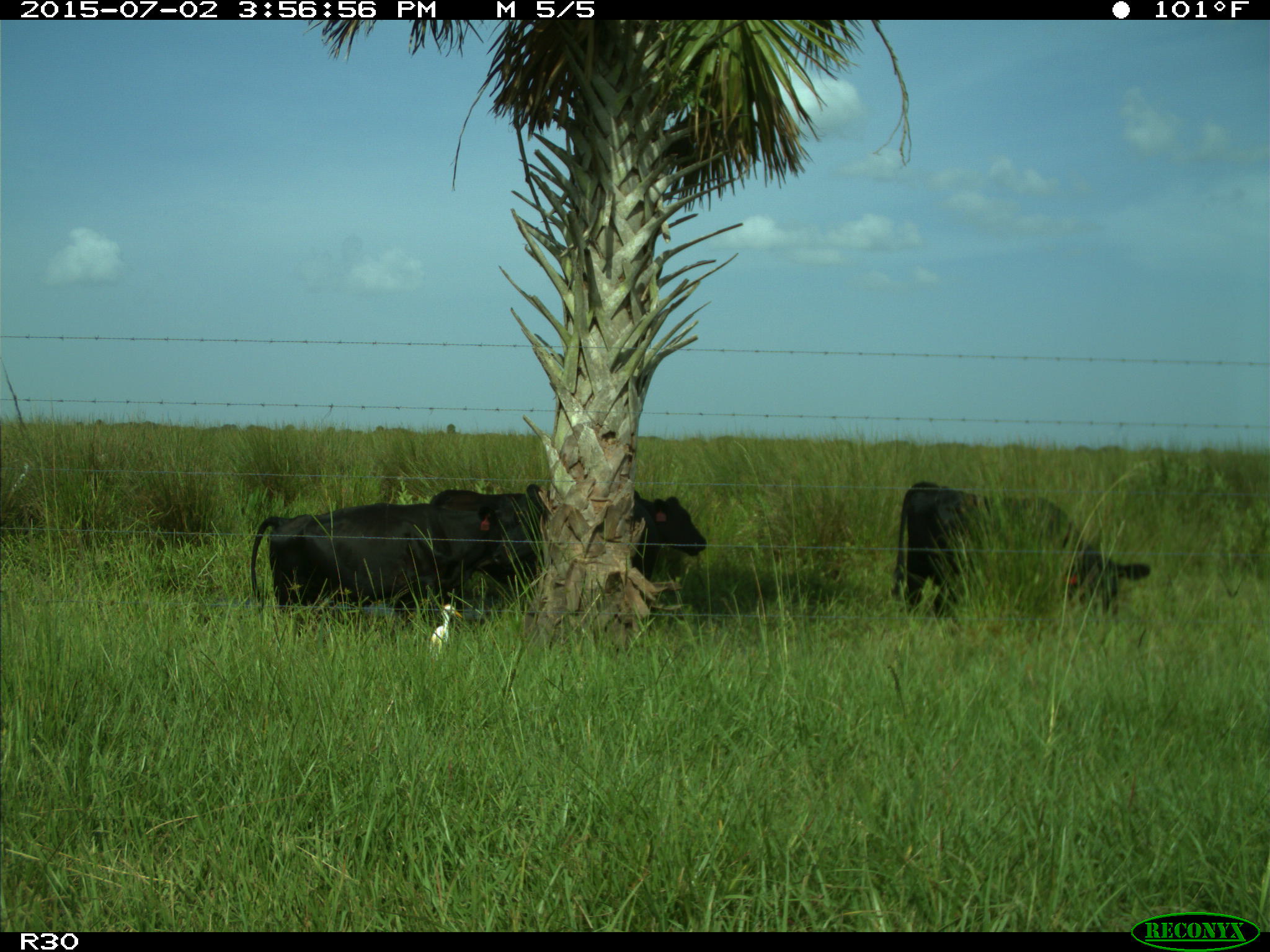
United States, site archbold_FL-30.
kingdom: Animalia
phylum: Chordata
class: Mammalia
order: Artiodactyla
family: Bovidae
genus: Bos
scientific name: Bos taurus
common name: domestic cow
Bos taurus (domestic cow).